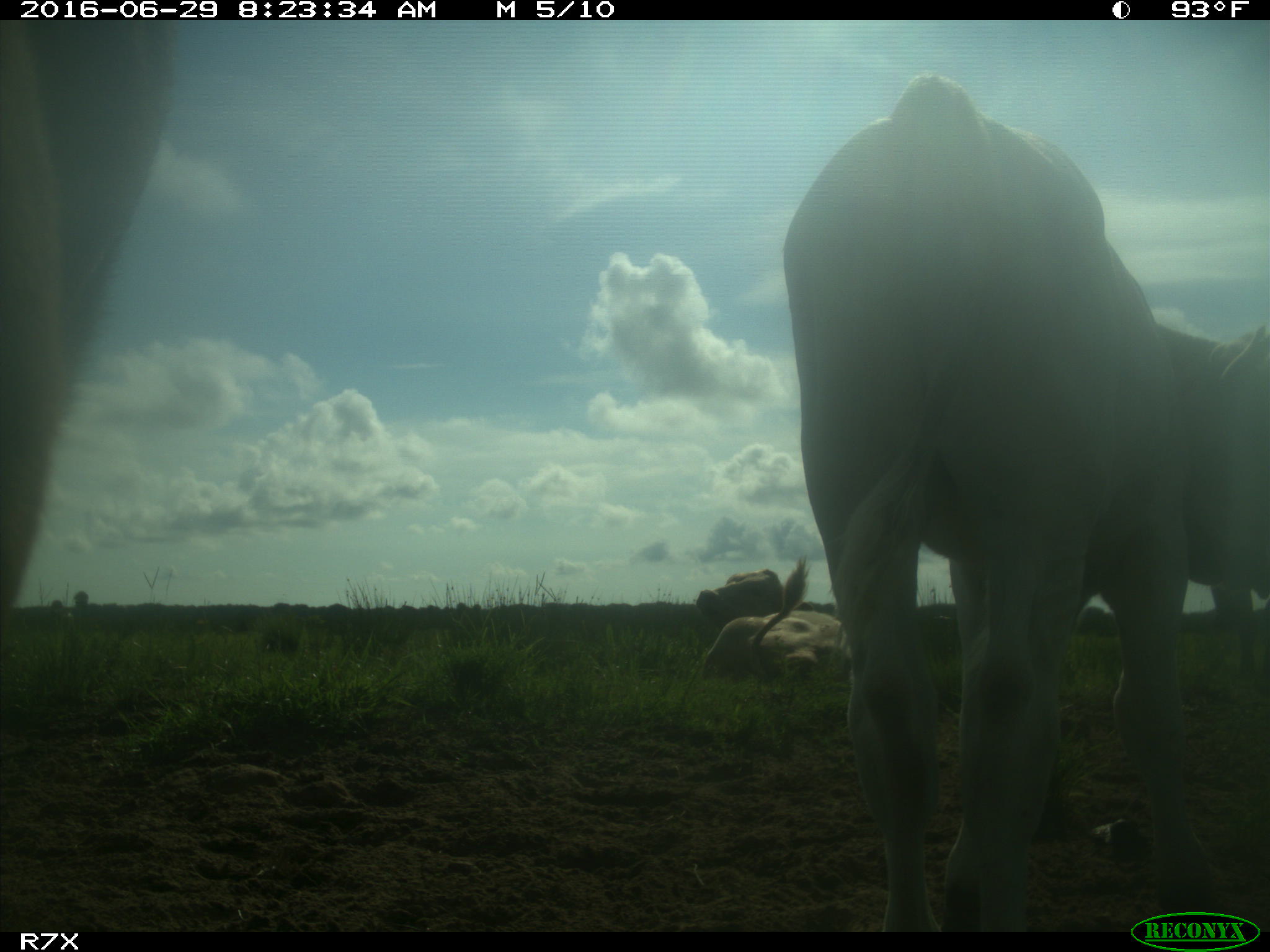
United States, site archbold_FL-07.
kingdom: Animalia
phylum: Chordata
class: Mammalia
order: Artiodactyla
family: Bovidae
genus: Bos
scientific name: Bos taurus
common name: domestic cow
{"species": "Bos taurus (domestic cow)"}